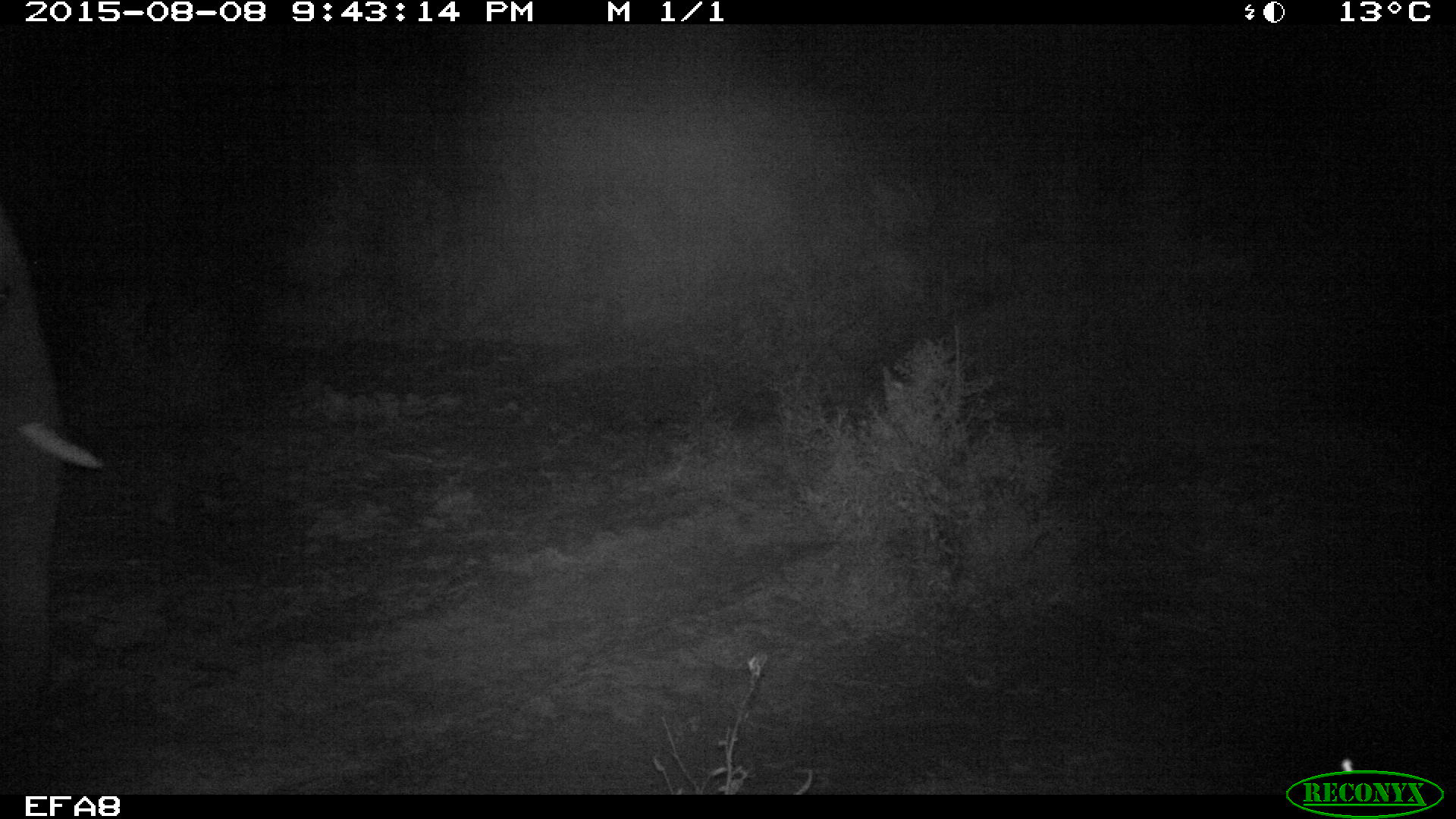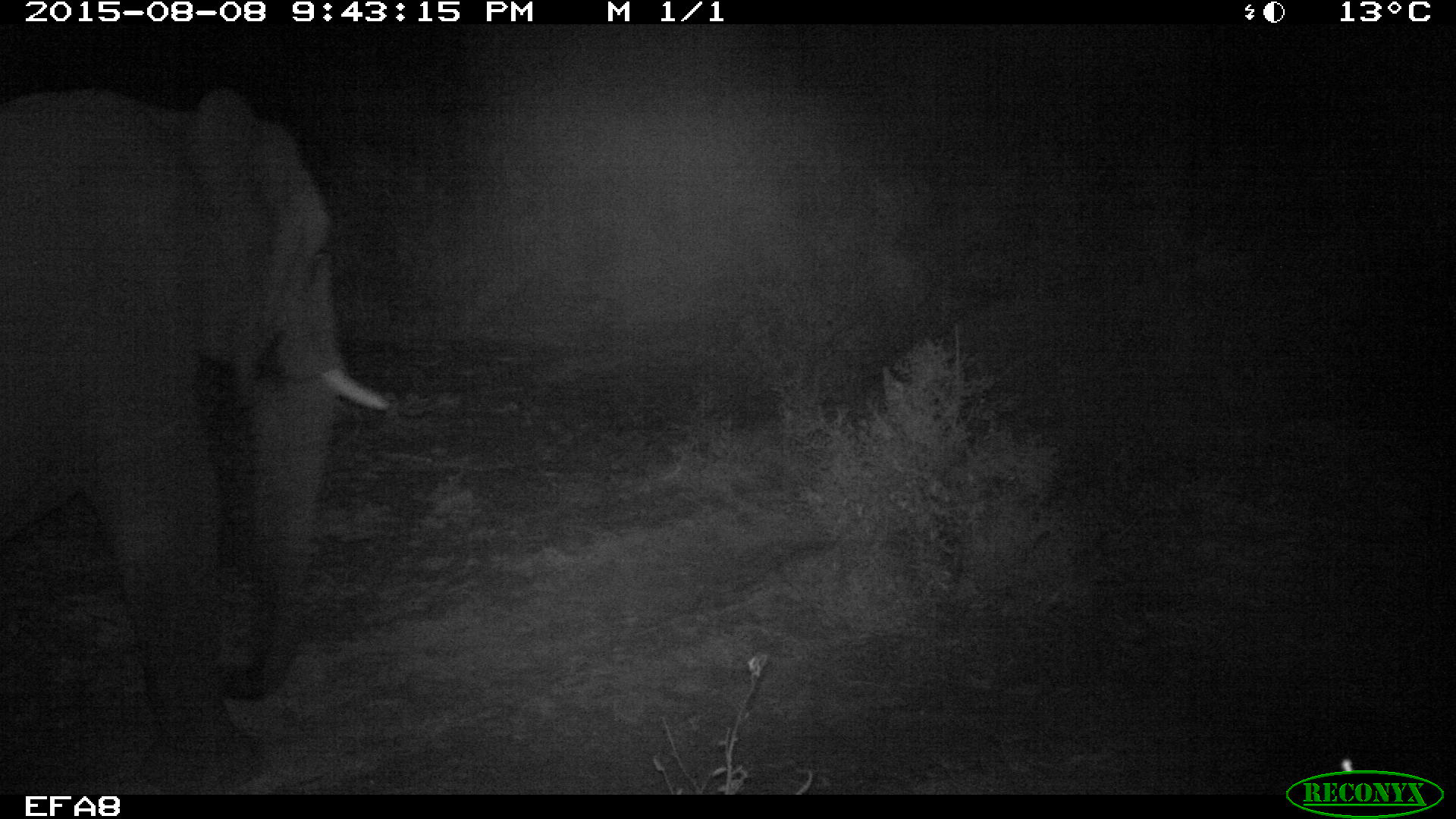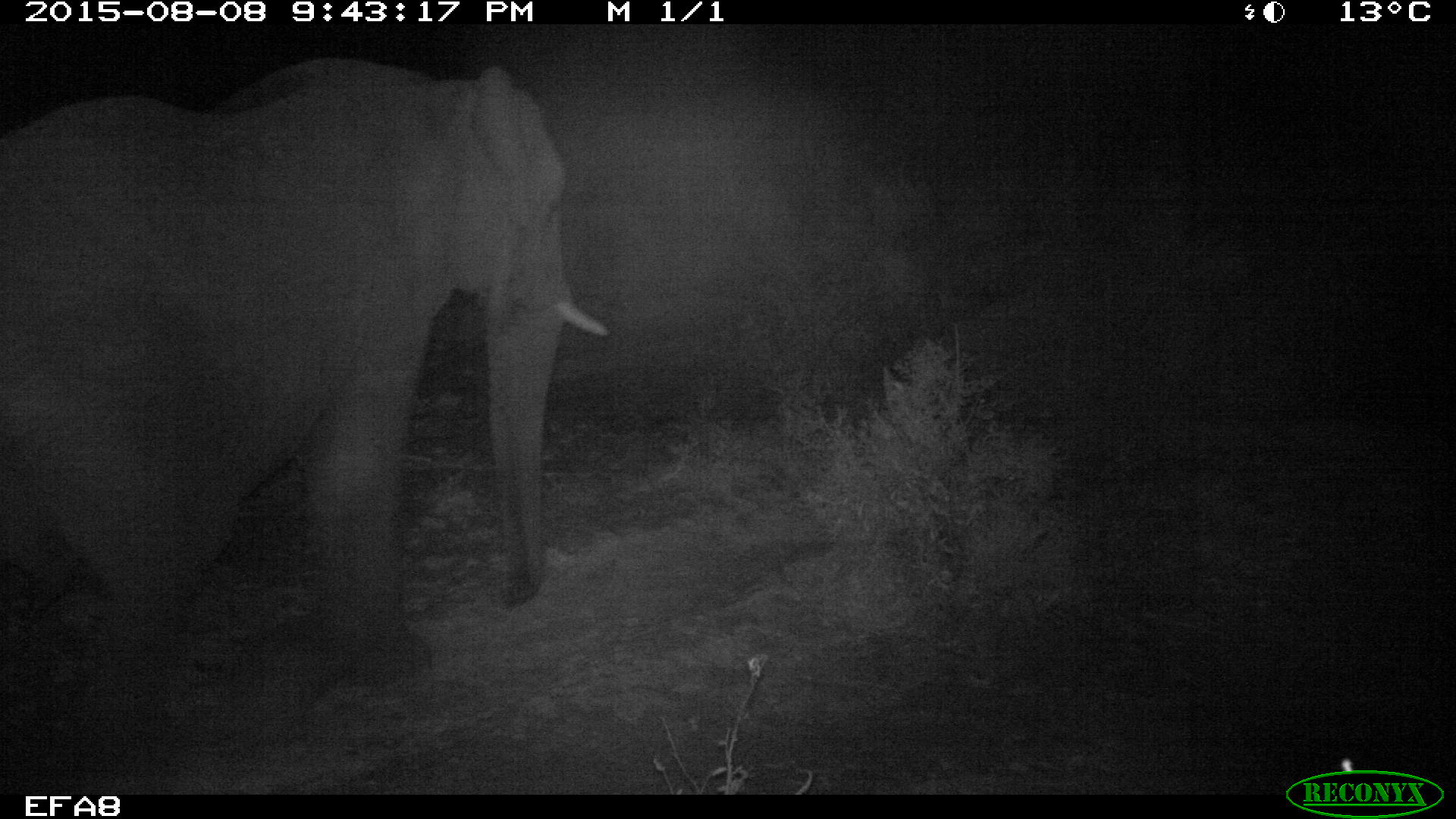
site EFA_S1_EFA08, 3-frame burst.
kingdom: Animalia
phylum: Chordata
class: Mammalia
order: Proboscidea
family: Elephantidae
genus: Loxodonta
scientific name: Loxodonta africana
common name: african bush elephant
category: elephant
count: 1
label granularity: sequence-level